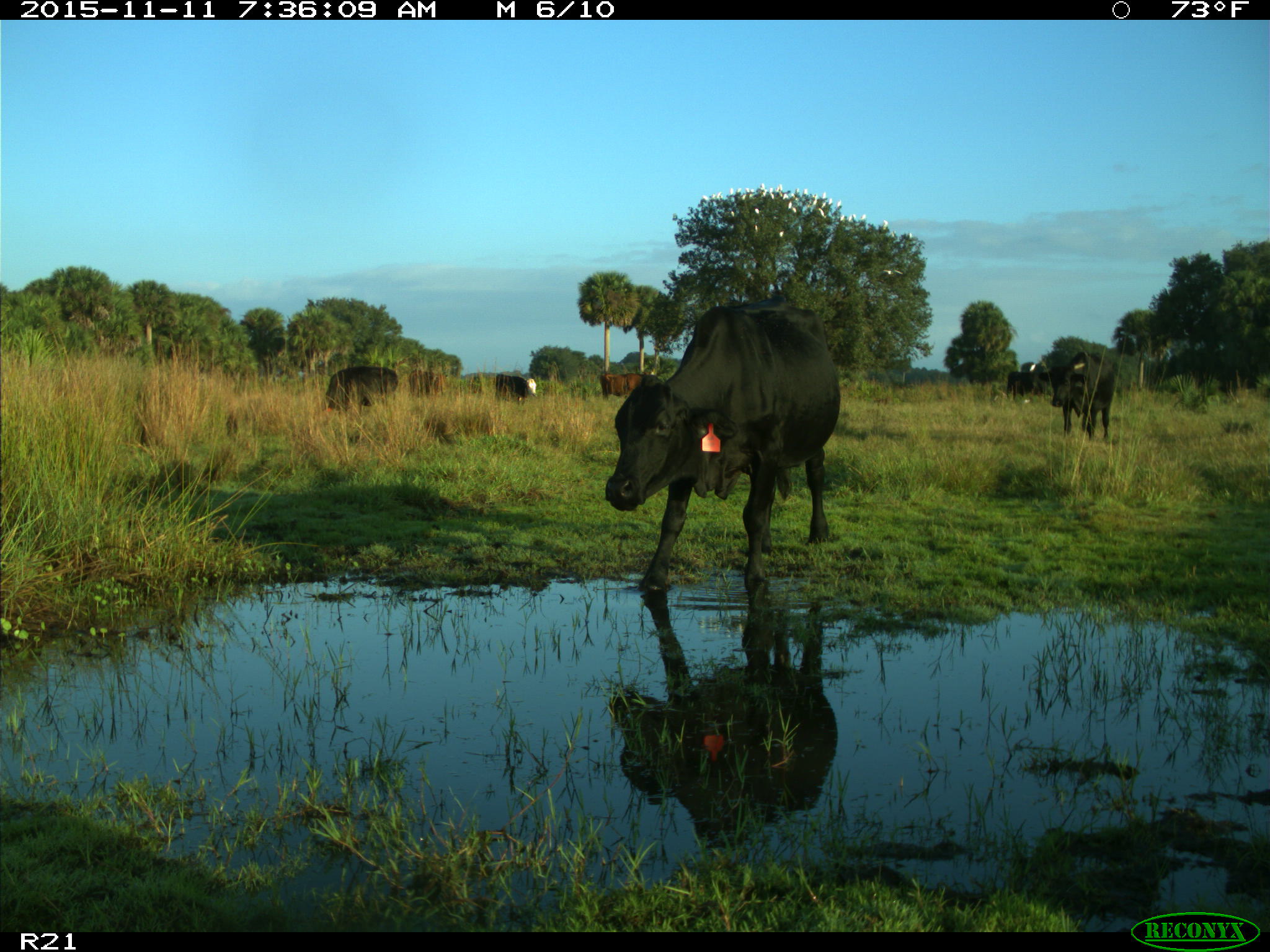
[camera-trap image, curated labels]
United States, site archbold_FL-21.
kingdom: Animalia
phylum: Chordata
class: Mammalia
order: Artiodactyla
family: Bovidae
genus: Bos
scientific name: Bos taurus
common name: domestic cow